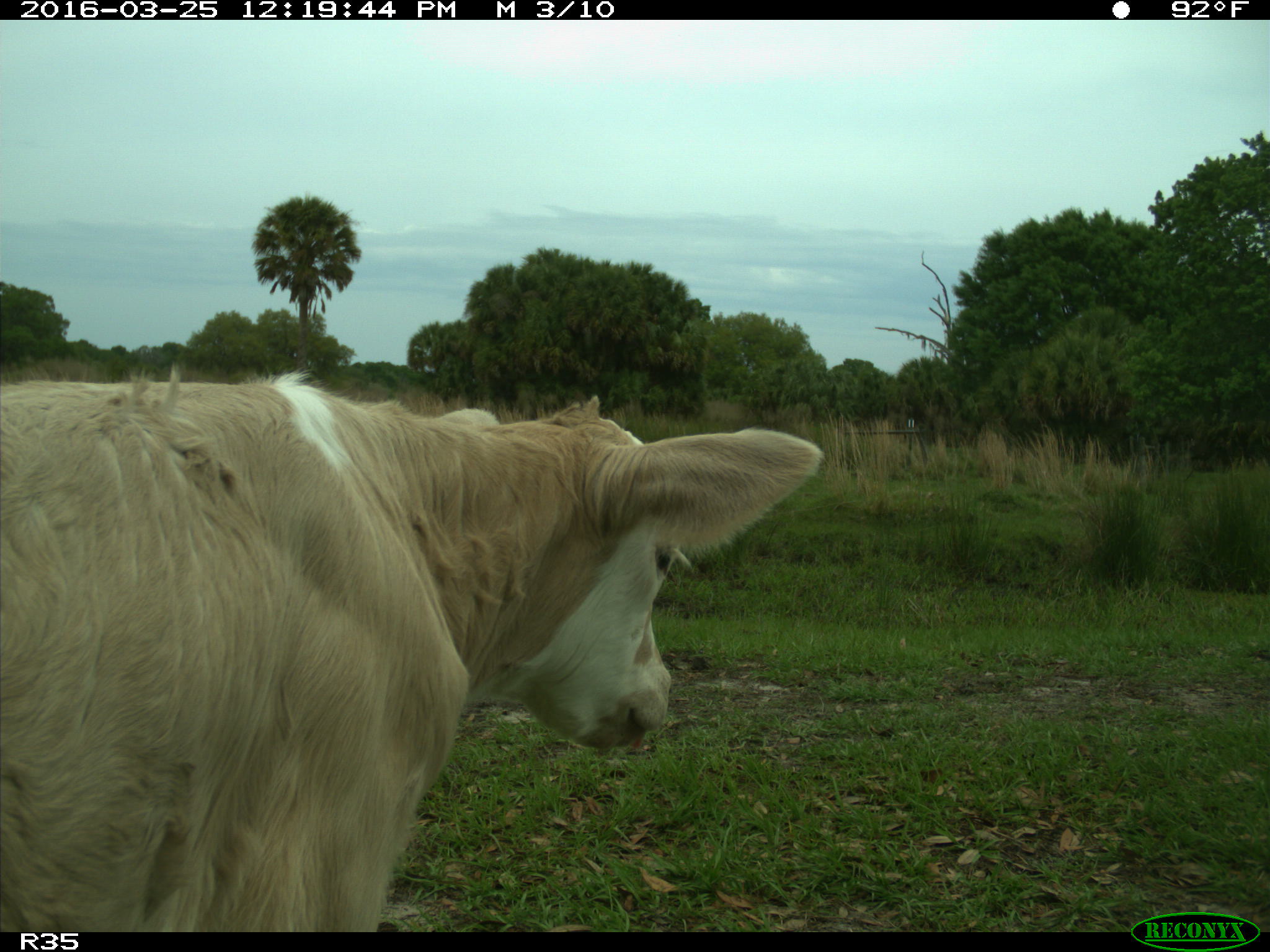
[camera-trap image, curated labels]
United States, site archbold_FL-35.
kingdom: Animalia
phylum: Chordata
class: Mammalia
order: Artiodactyla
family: Bovidae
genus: Bos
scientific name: Bos taurus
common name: domestic cow